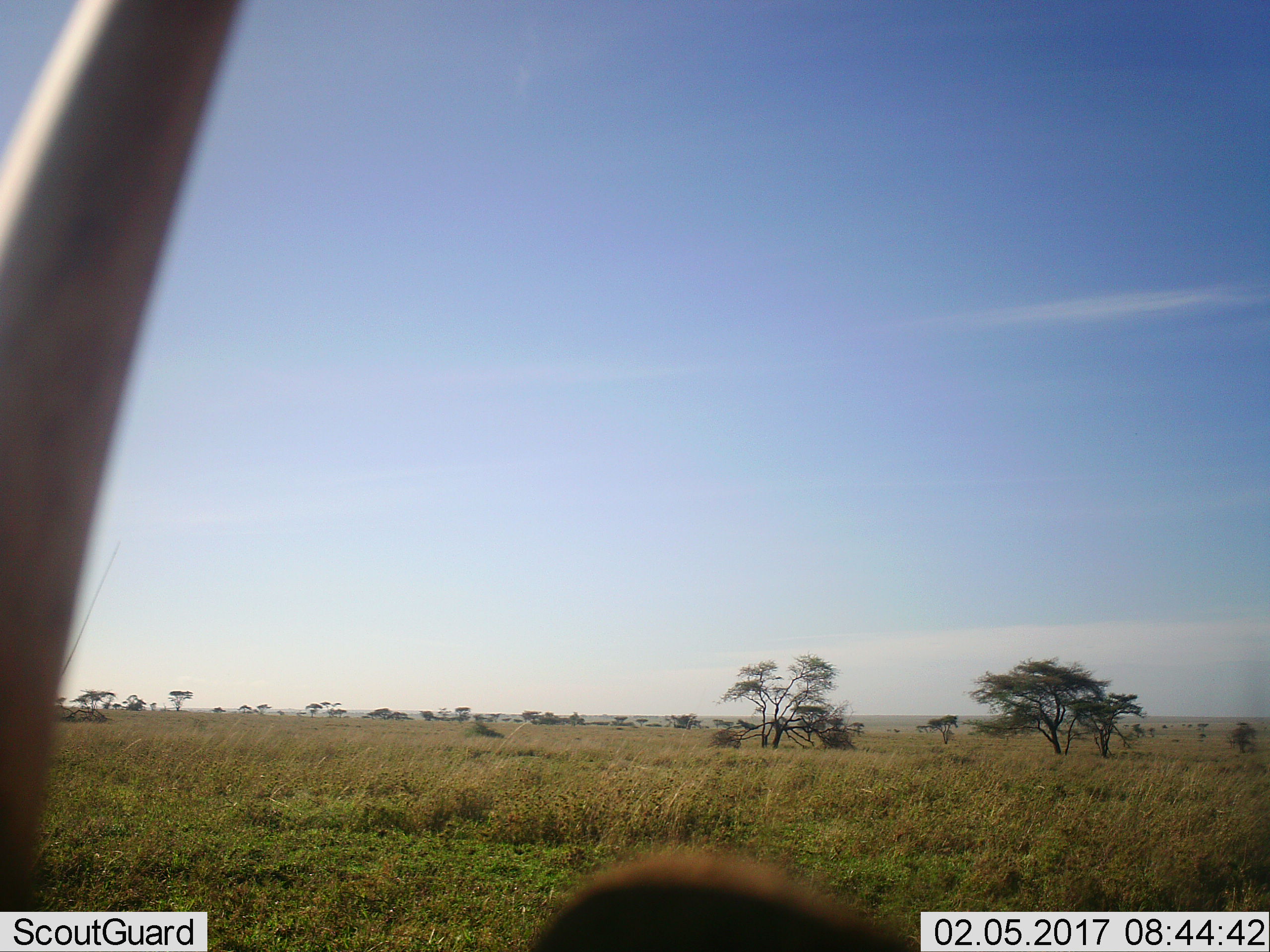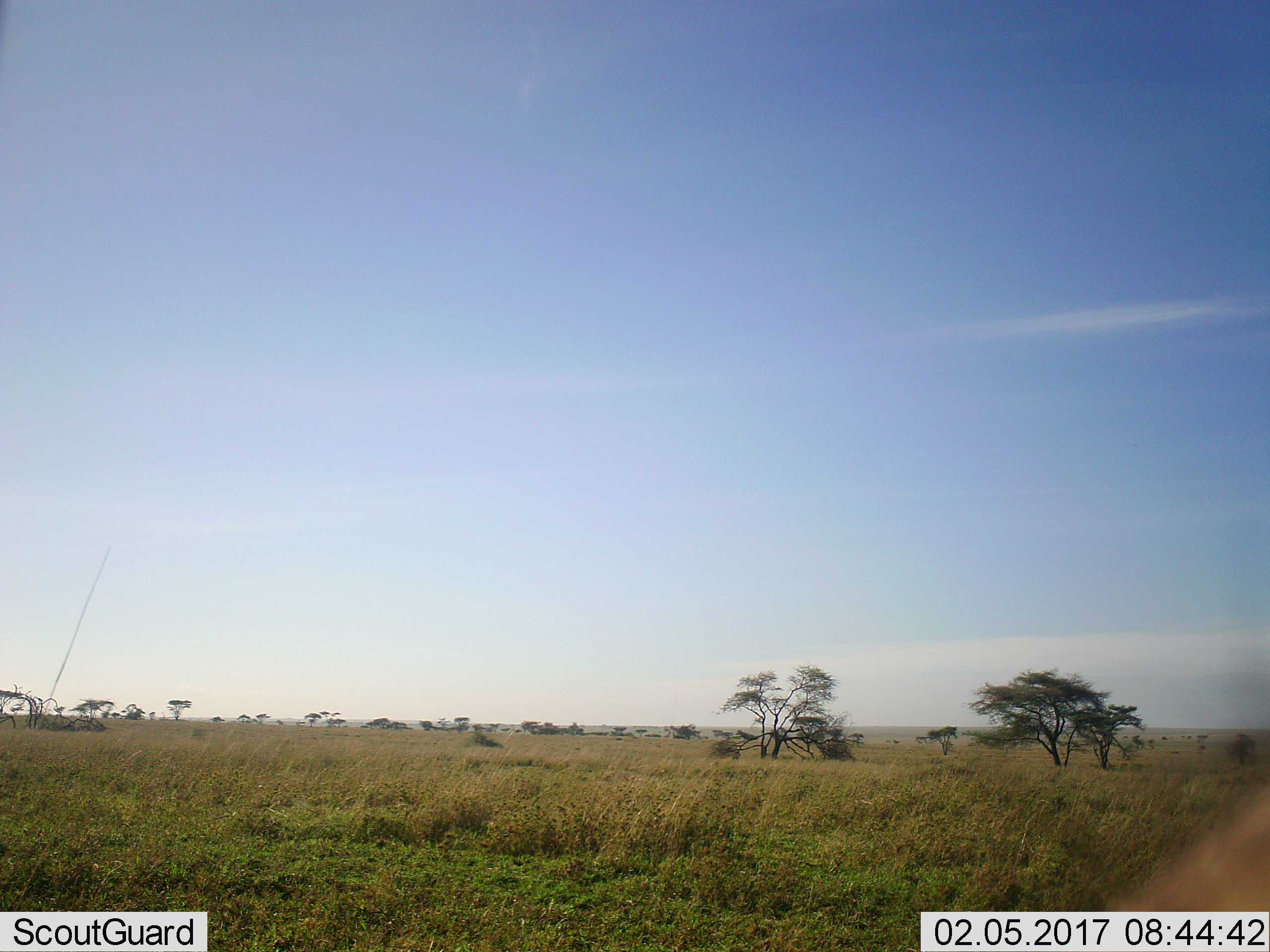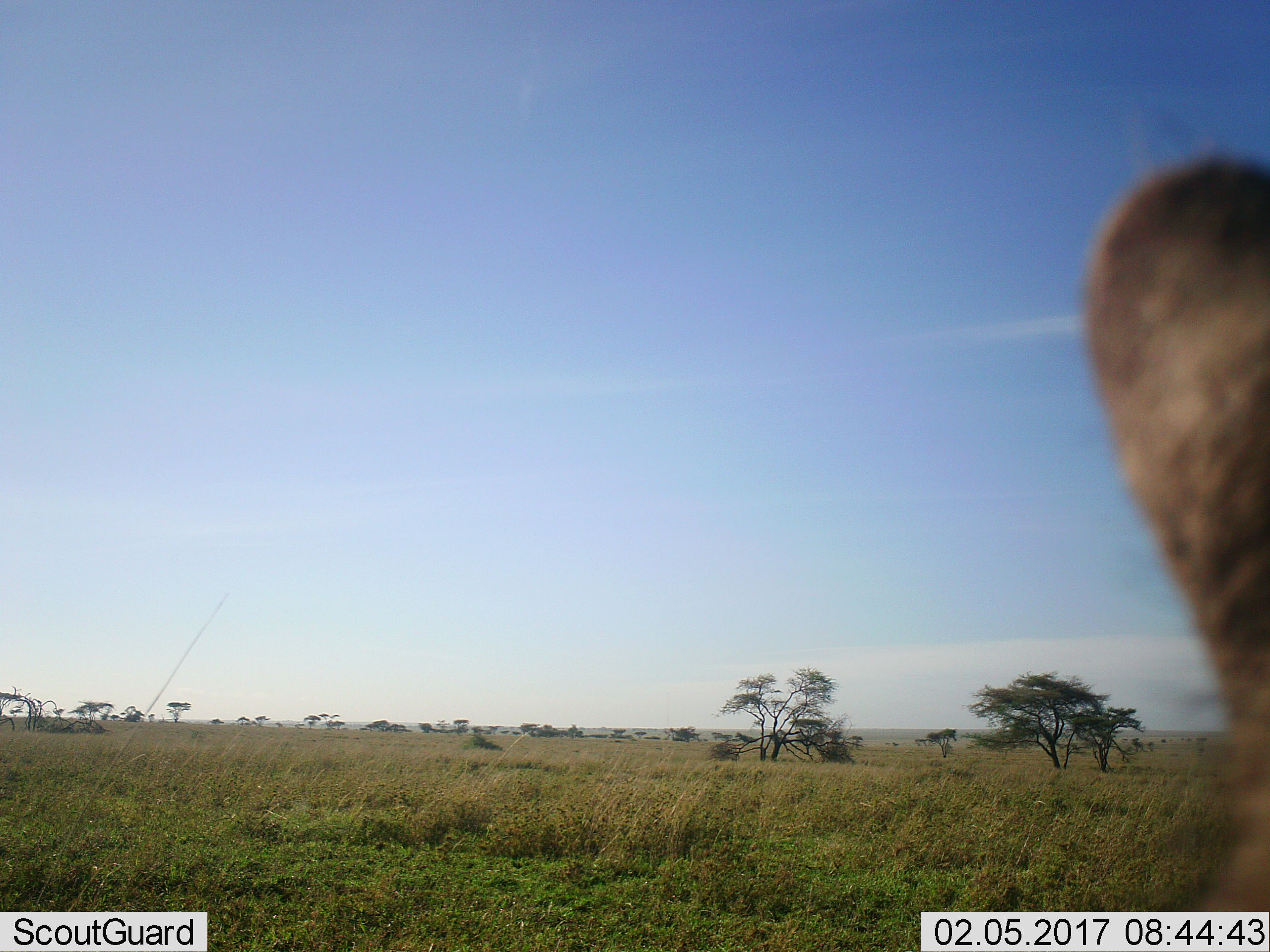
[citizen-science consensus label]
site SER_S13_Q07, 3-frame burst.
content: unidentified animal